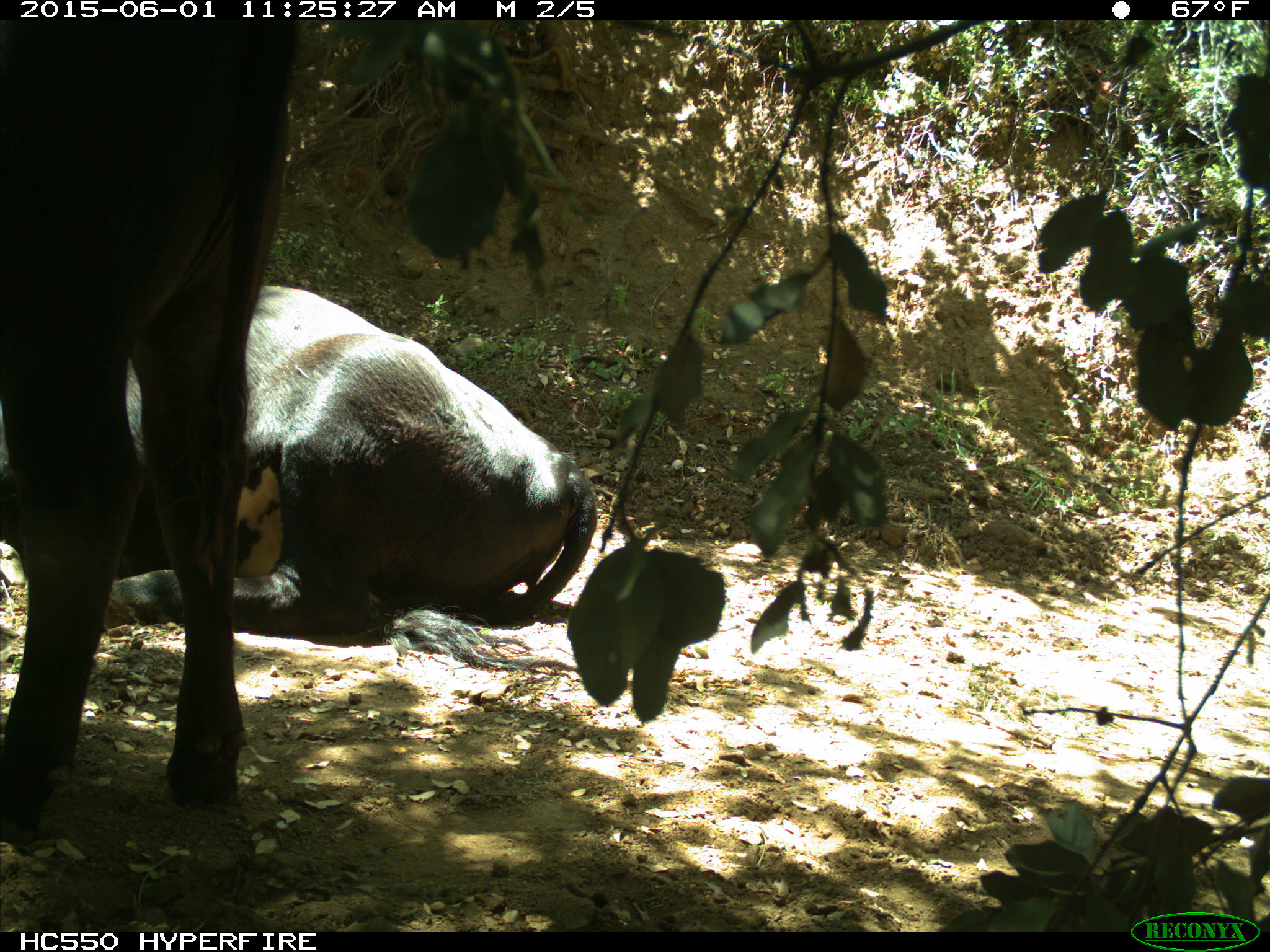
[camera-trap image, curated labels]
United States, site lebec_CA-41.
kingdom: Animalia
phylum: Chordata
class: Mammalia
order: Artiodactyla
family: Bovidae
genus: Bos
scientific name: Bos taurus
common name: domestic cow